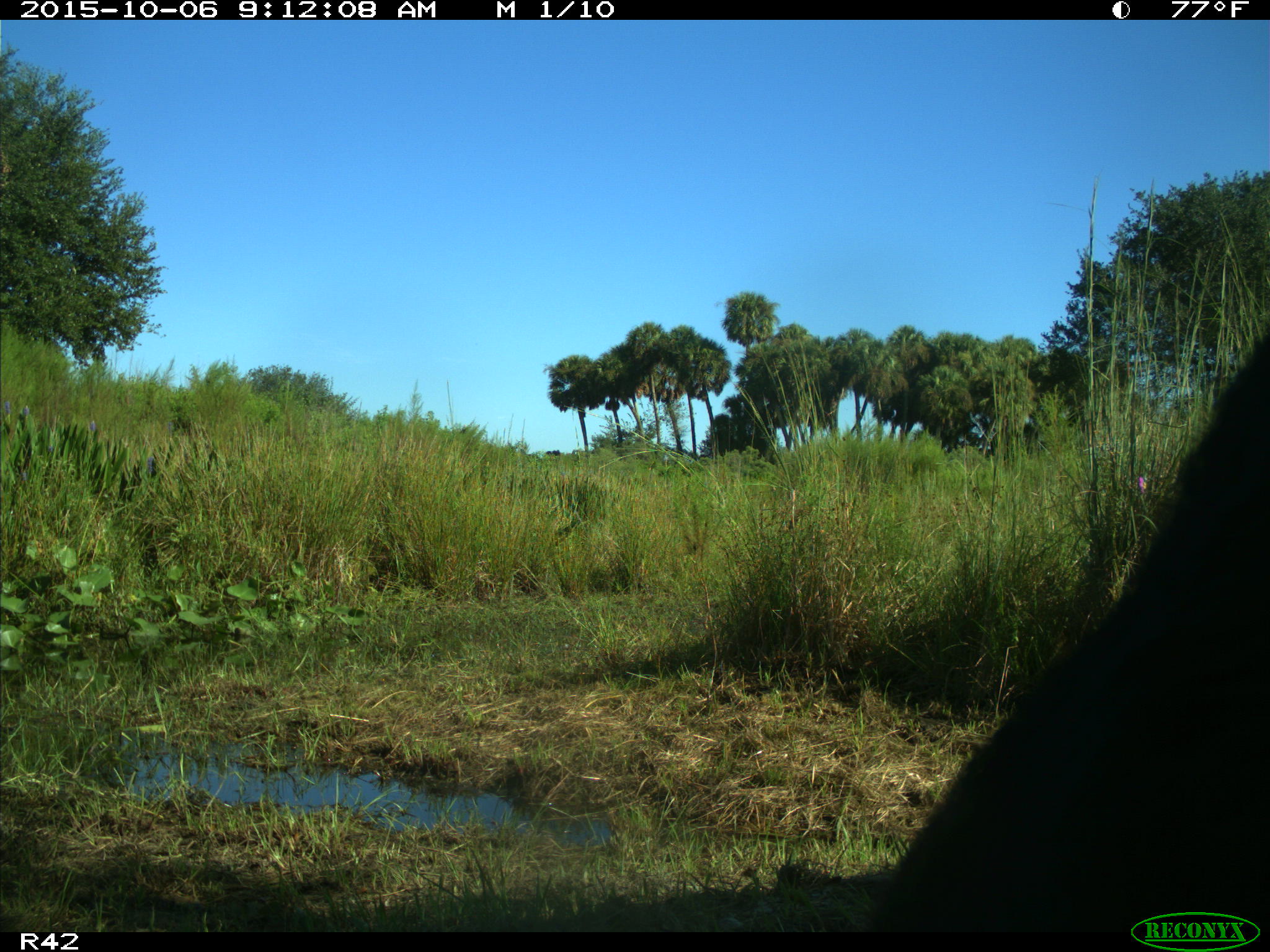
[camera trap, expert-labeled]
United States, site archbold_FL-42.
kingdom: Animalia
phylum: Chordata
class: Mammalia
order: Artiodactyla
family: Suidae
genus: Sus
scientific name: Sus scrofa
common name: wild boar